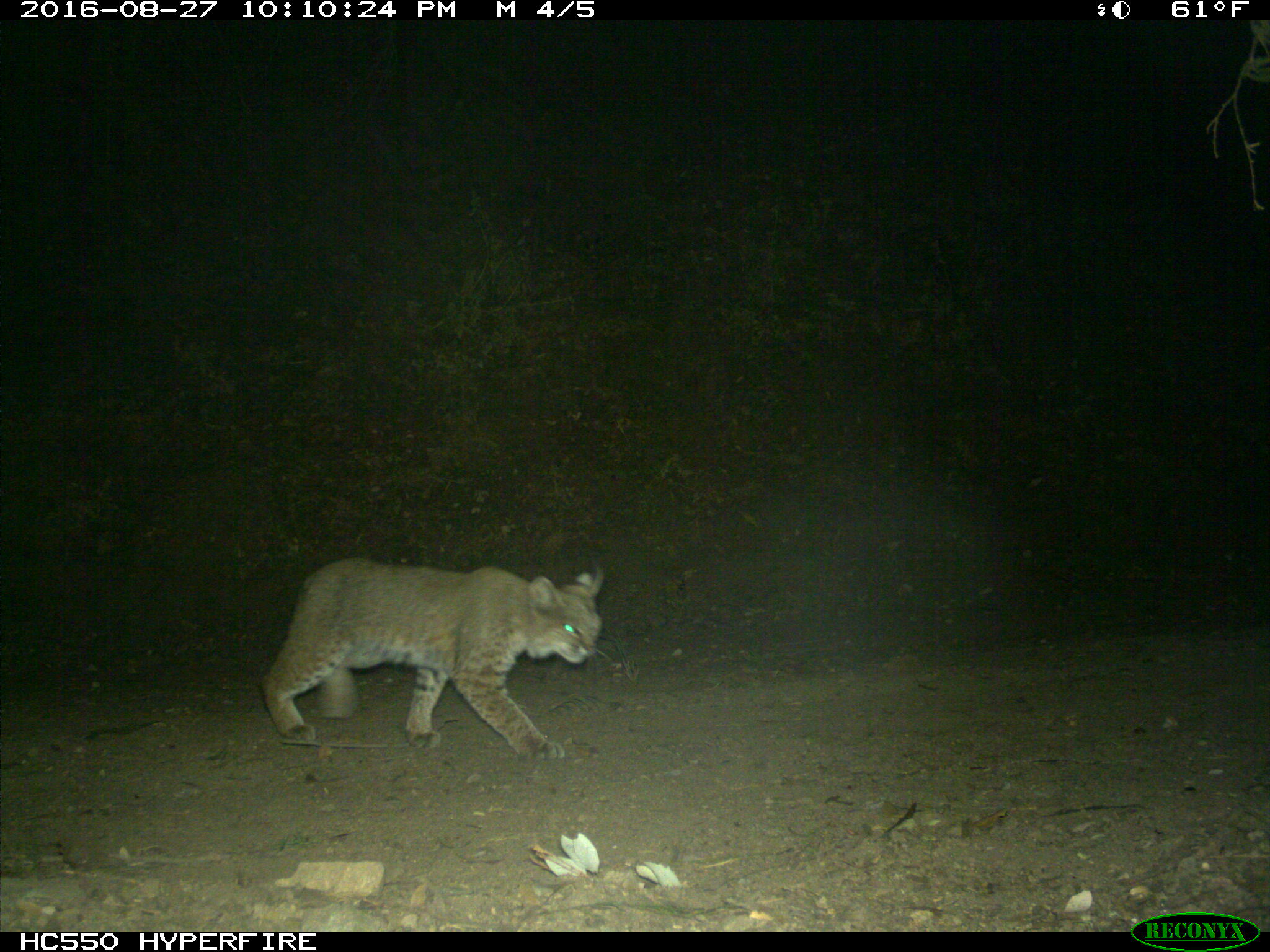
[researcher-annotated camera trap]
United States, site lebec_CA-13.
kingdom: Animalia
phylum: Chordata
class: Mammalia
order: Carnivora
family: Felidae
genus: Lynx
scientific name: Lynx rufus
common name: bobcat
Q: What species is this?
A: Lynx rufus (bobcat).